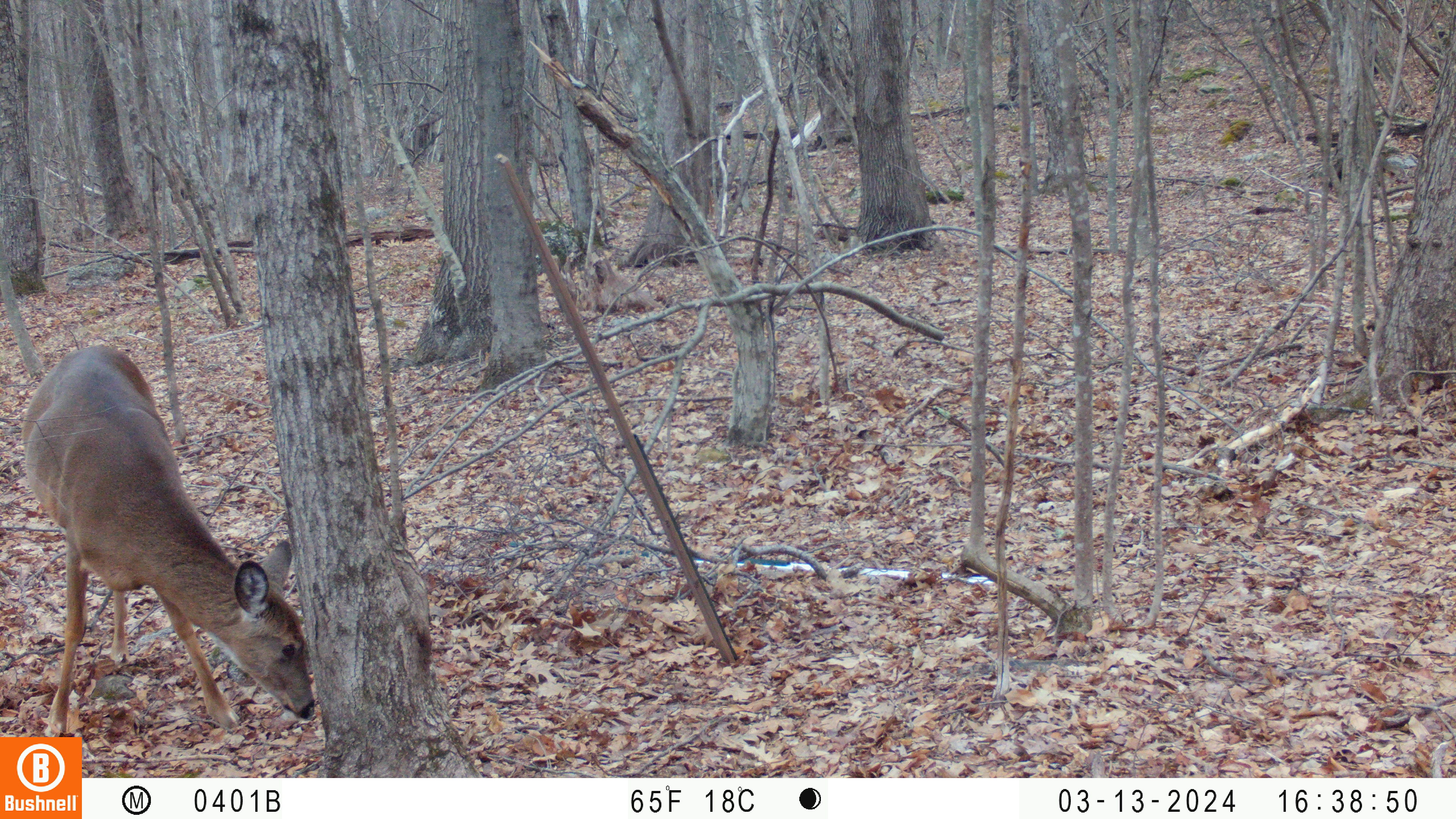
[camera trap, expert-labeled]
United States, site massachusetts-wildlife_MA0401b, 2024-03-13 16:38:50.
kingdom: Animalia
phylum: Chordata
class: Mammalia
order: Artiodactyla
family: Cervidae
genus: Odocoileus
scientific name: Odocoileus virginianus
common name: white-tailed deer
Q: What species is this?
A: White-tailed deer (Odocoileus virginianus).